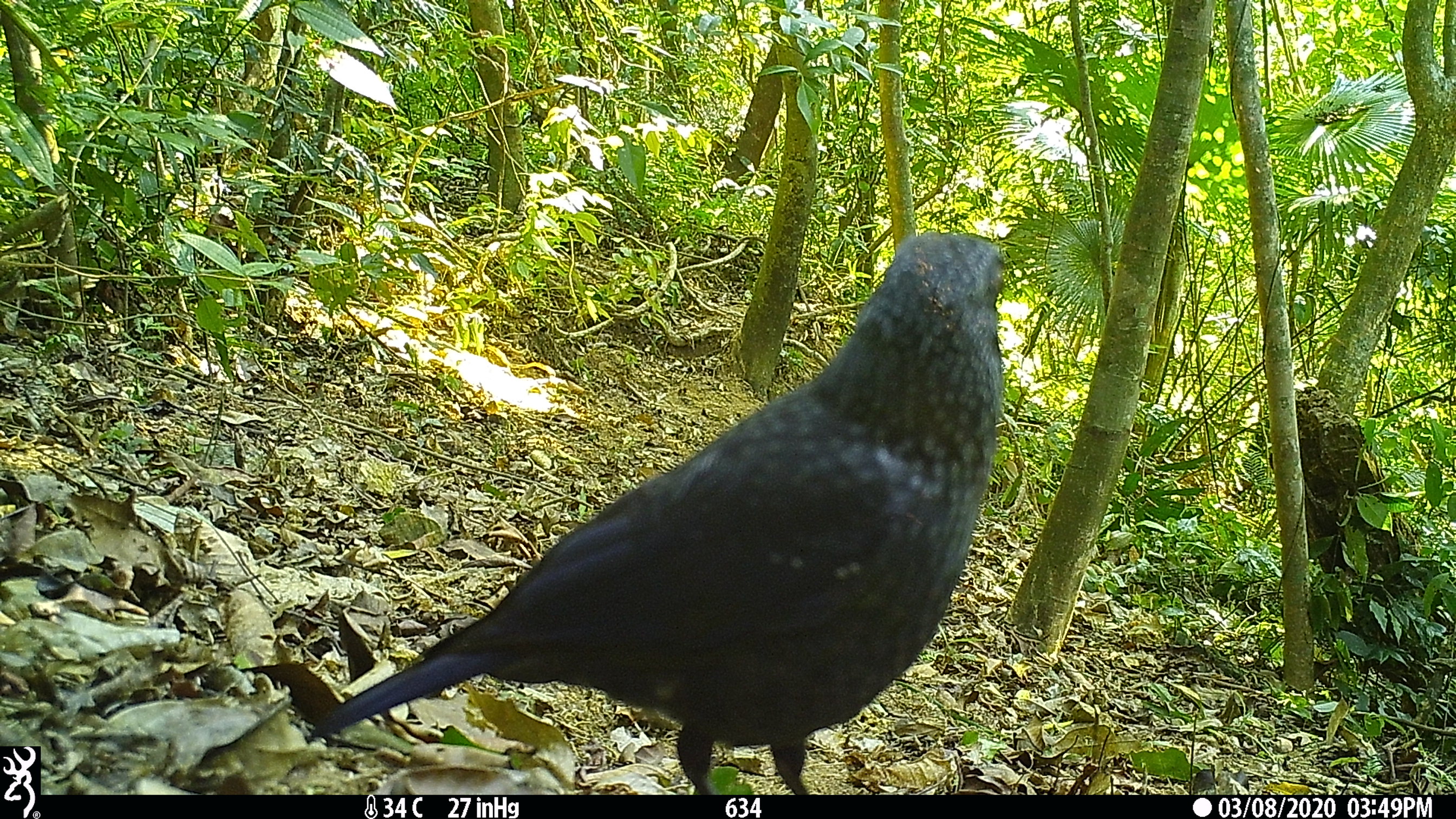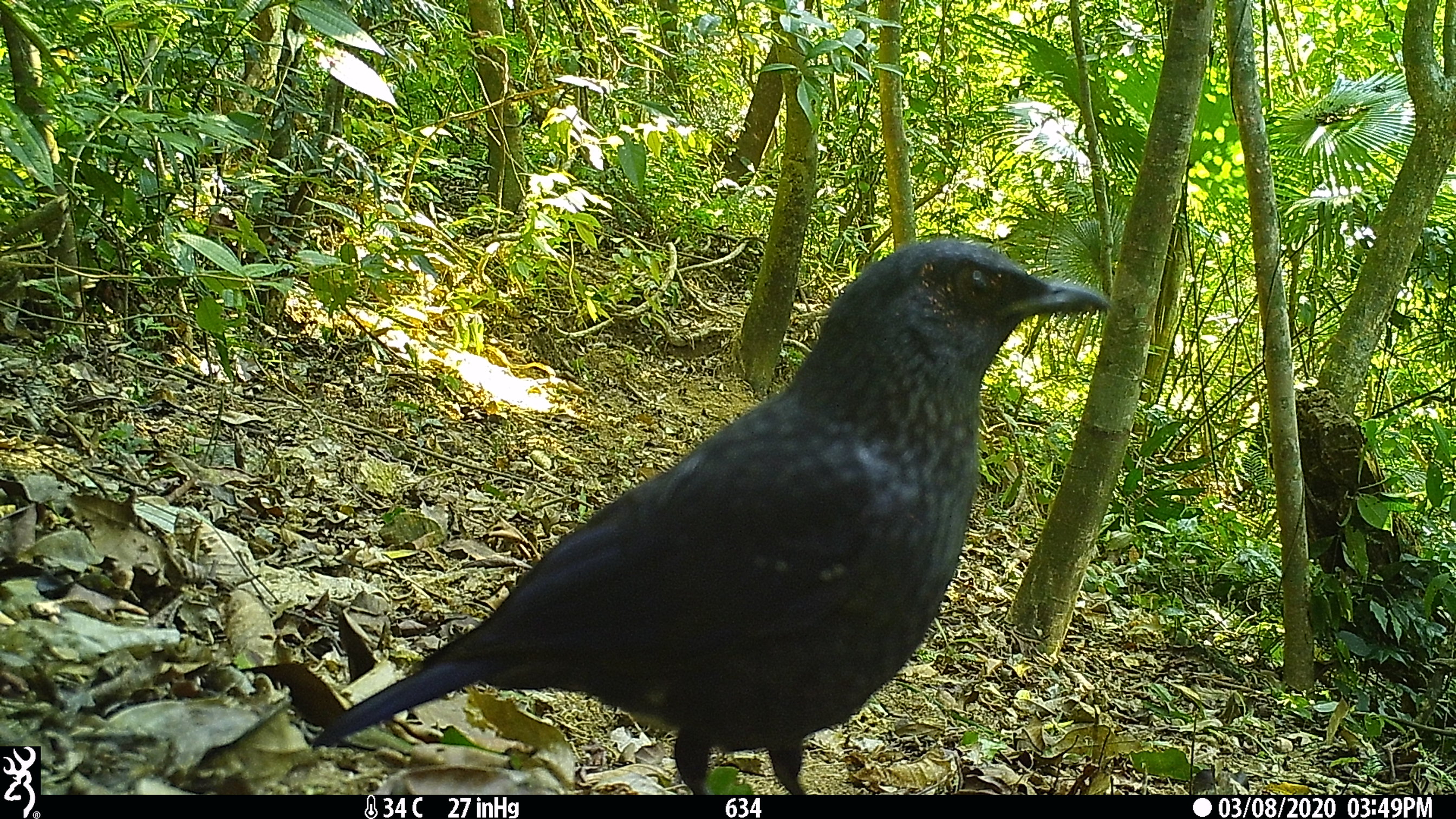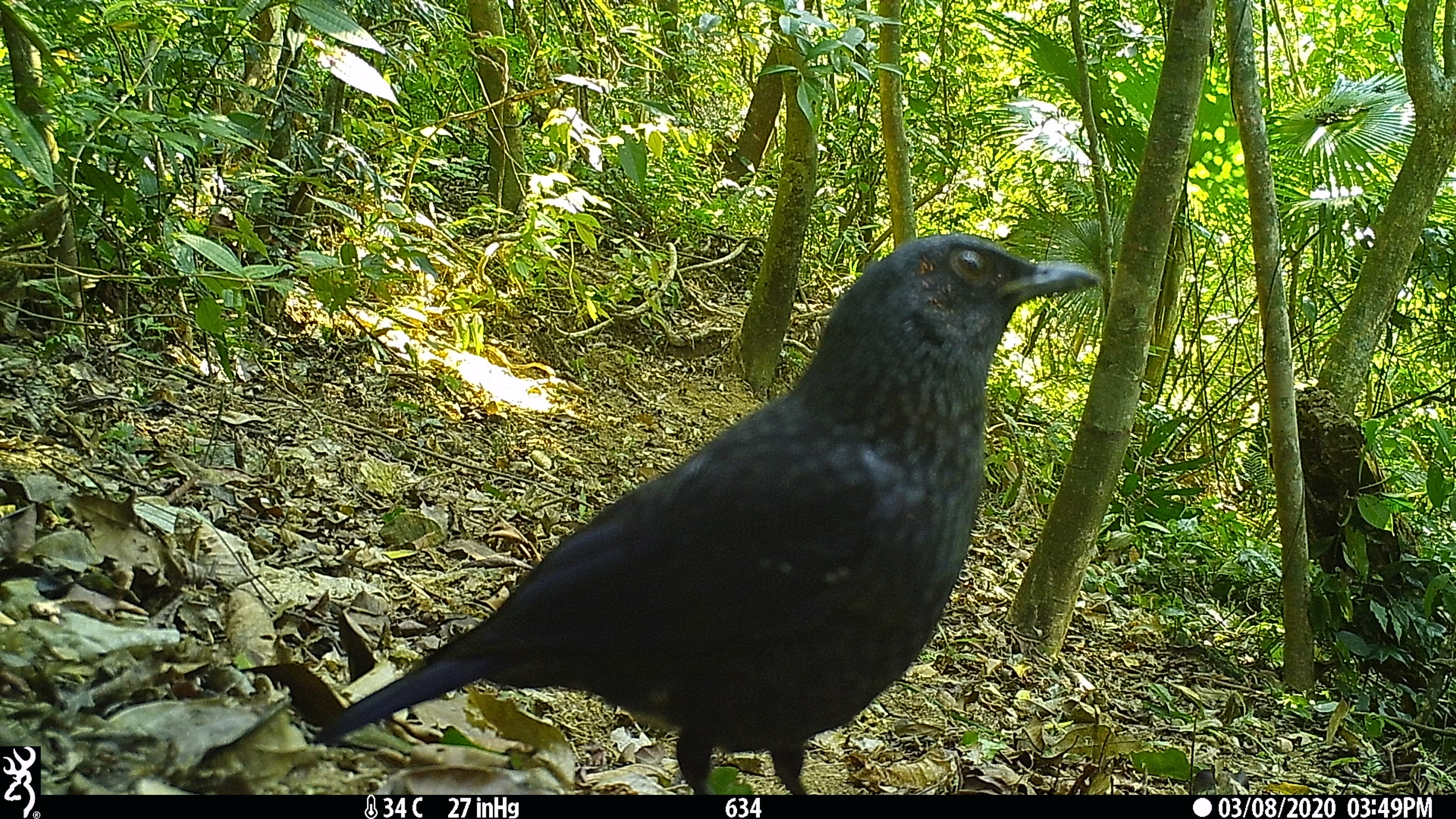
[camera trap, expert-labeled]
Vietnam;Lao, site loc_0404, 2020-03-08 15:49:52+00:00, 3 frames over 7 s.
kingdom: Animalia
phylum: Chordata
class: Aves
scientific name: Aves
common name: bird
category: unidentified bird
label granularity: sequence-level